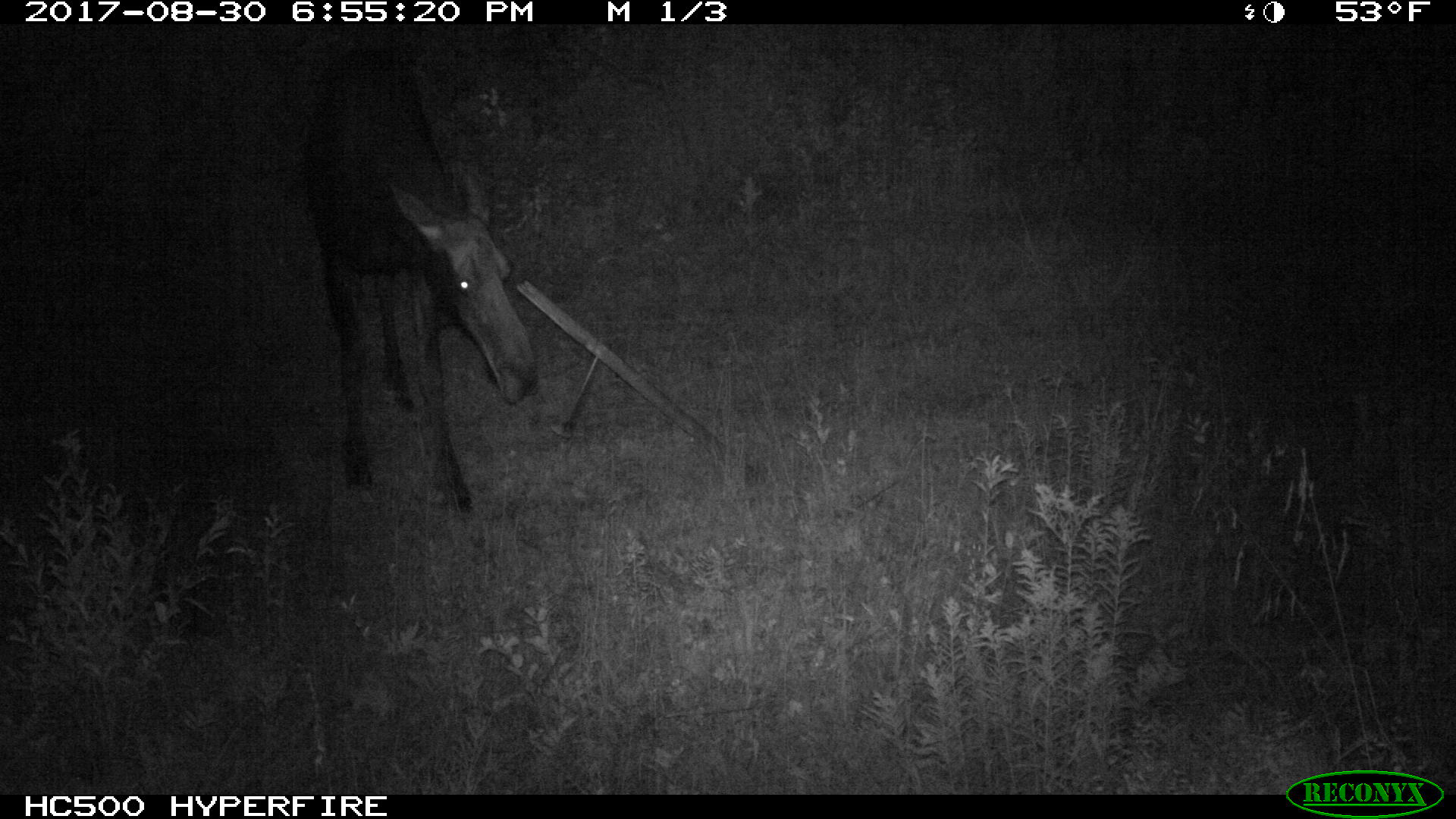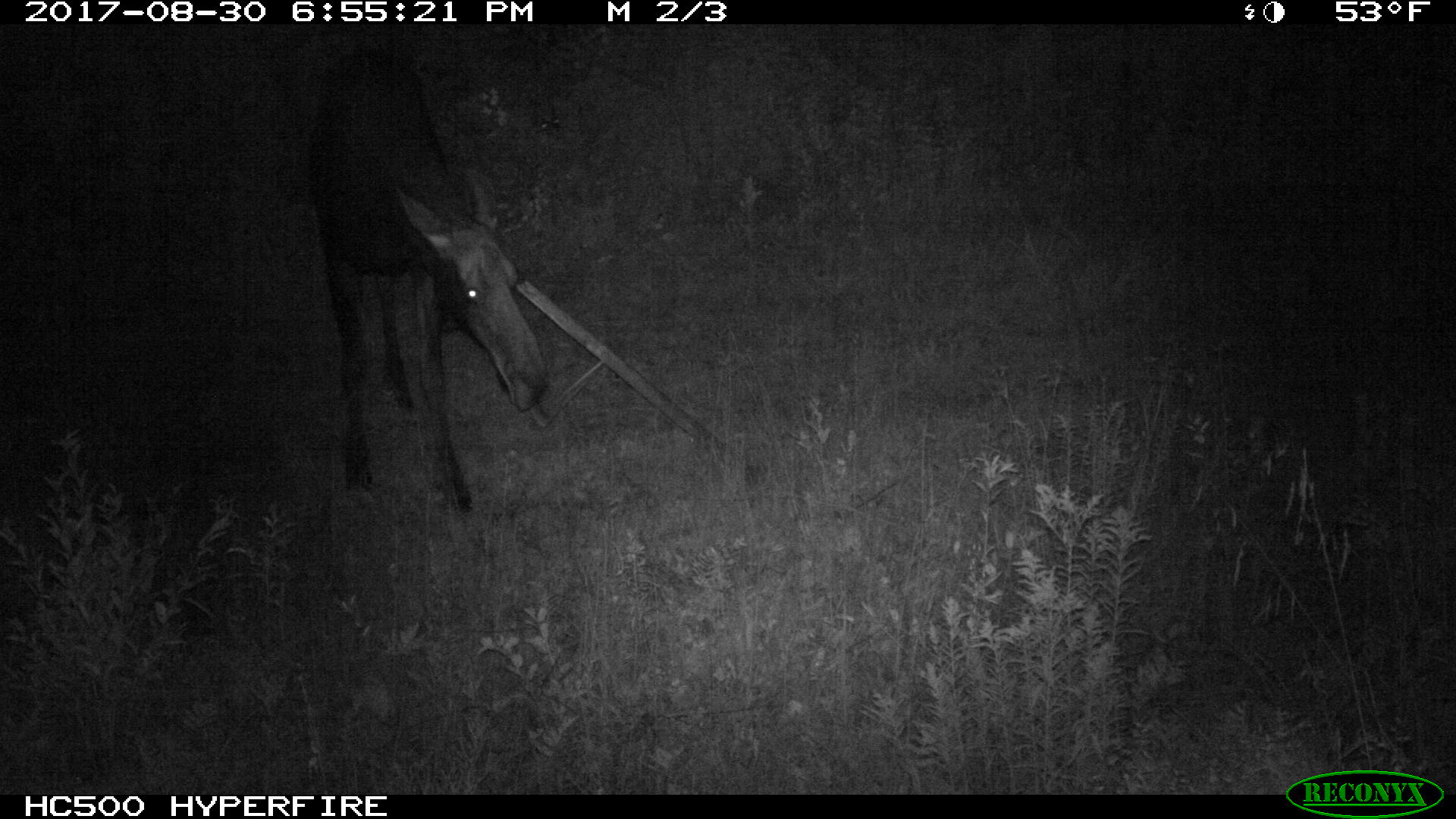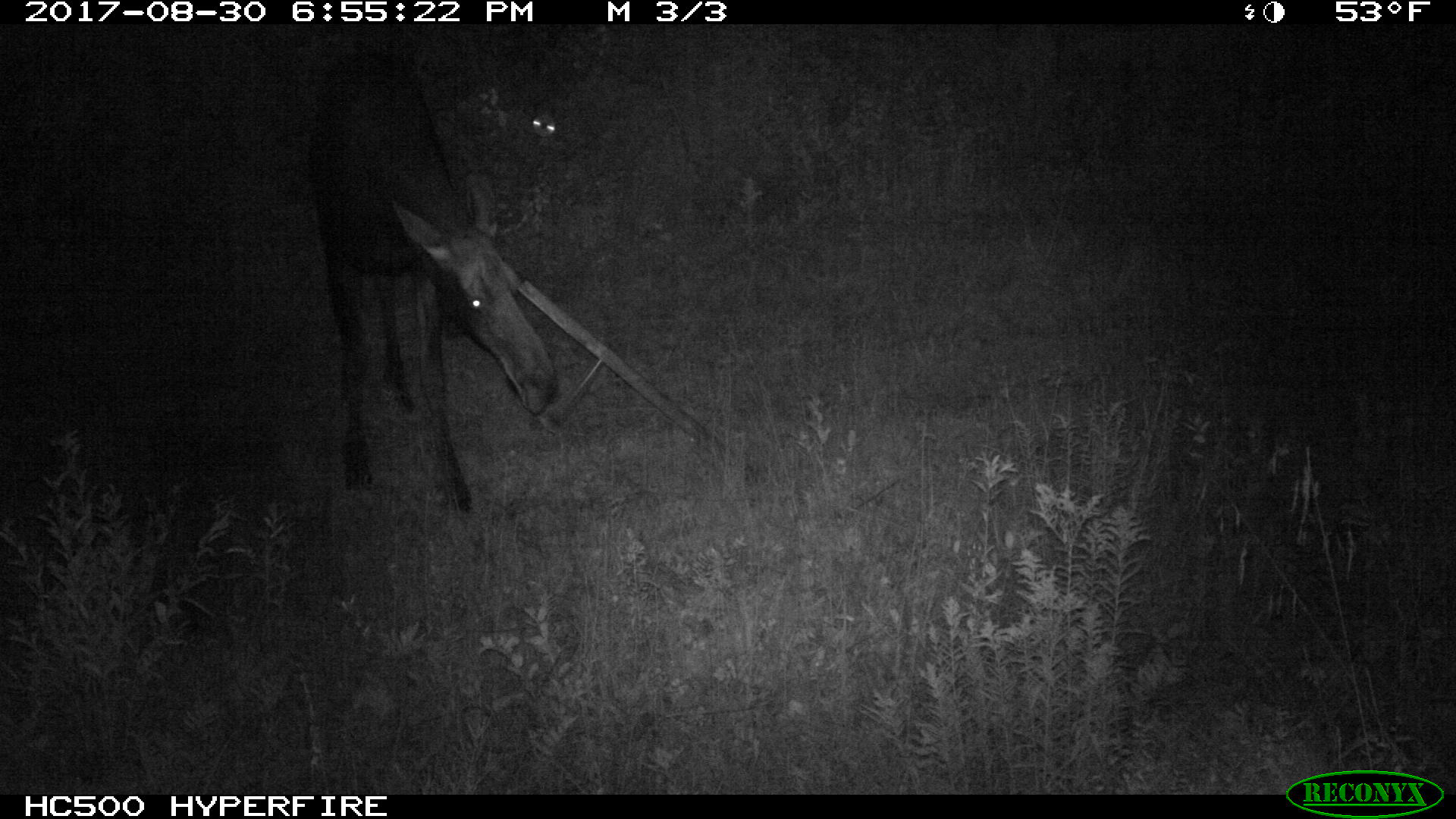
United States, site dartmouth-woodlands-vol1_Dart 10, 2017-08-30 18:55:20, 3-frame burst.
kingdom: Animalia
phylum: Chordata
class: Mammalia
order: Artiodactyla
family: Cervidae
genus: Alces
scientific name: Alces alces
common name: moose